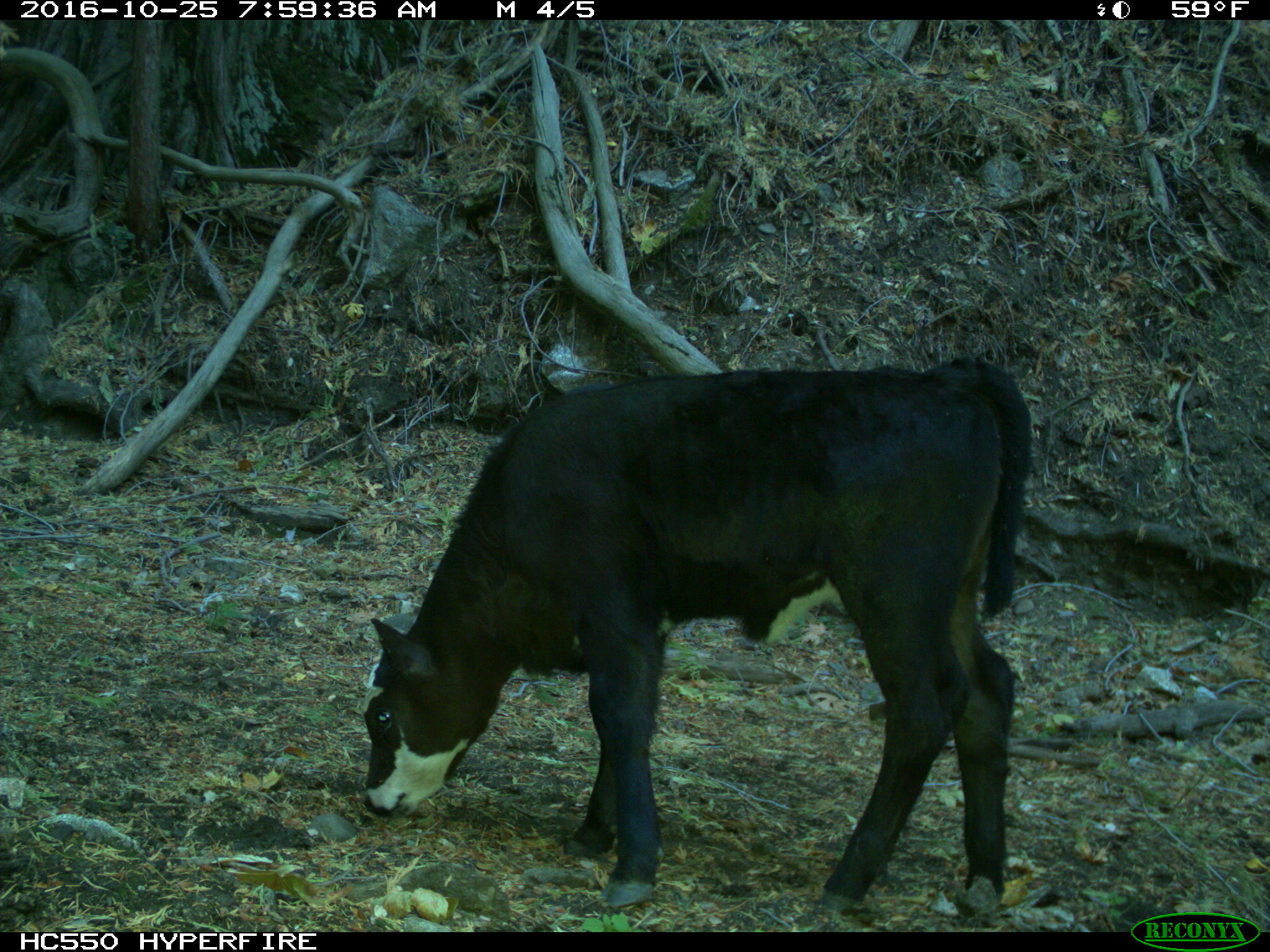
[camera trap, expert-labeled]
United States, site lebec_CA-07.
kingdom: Animalia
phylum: Chordata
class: Mammalia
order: Artiodactyla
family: Bovidae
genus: Bos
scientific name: Bos taurus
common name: domestic cow